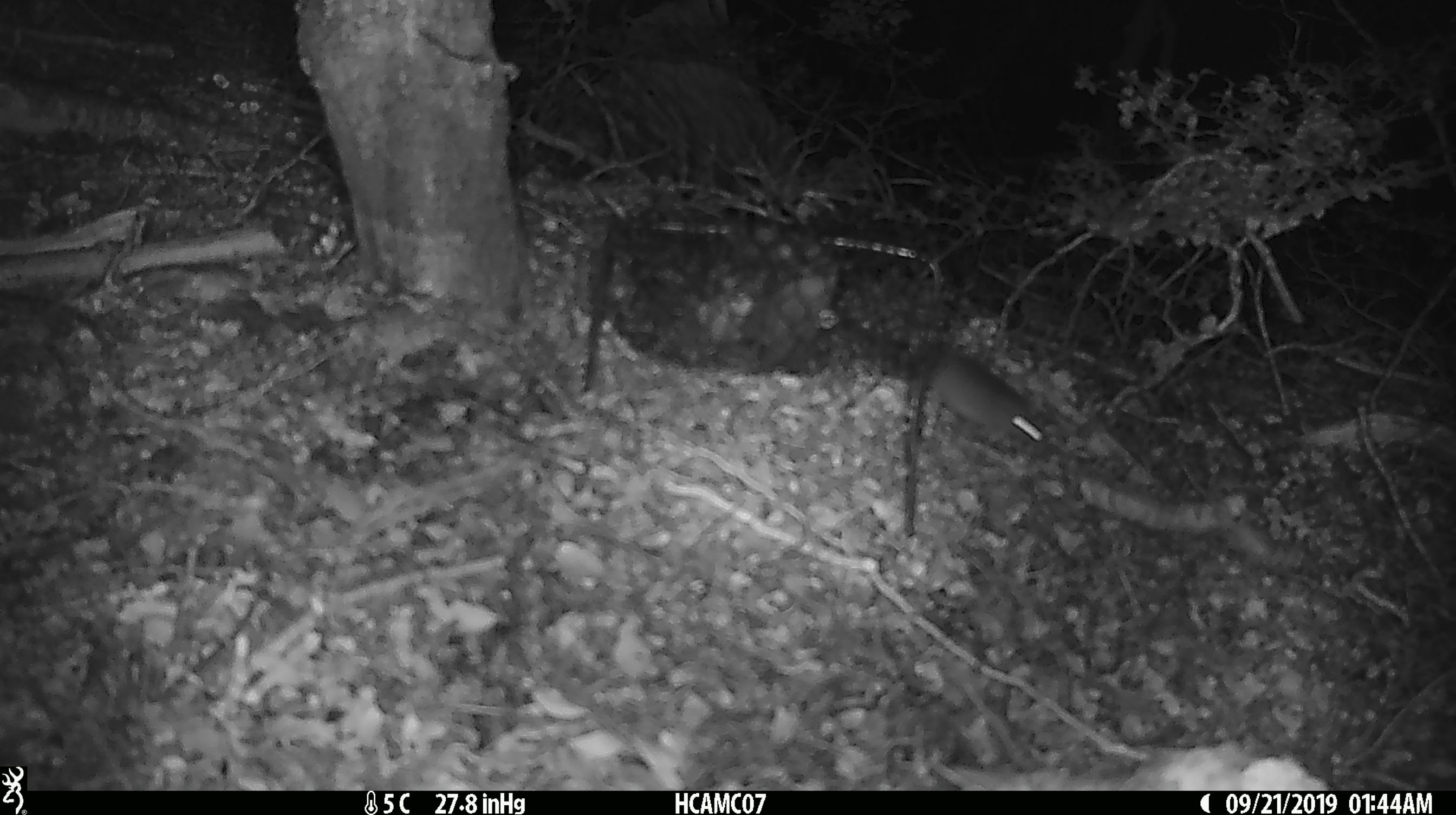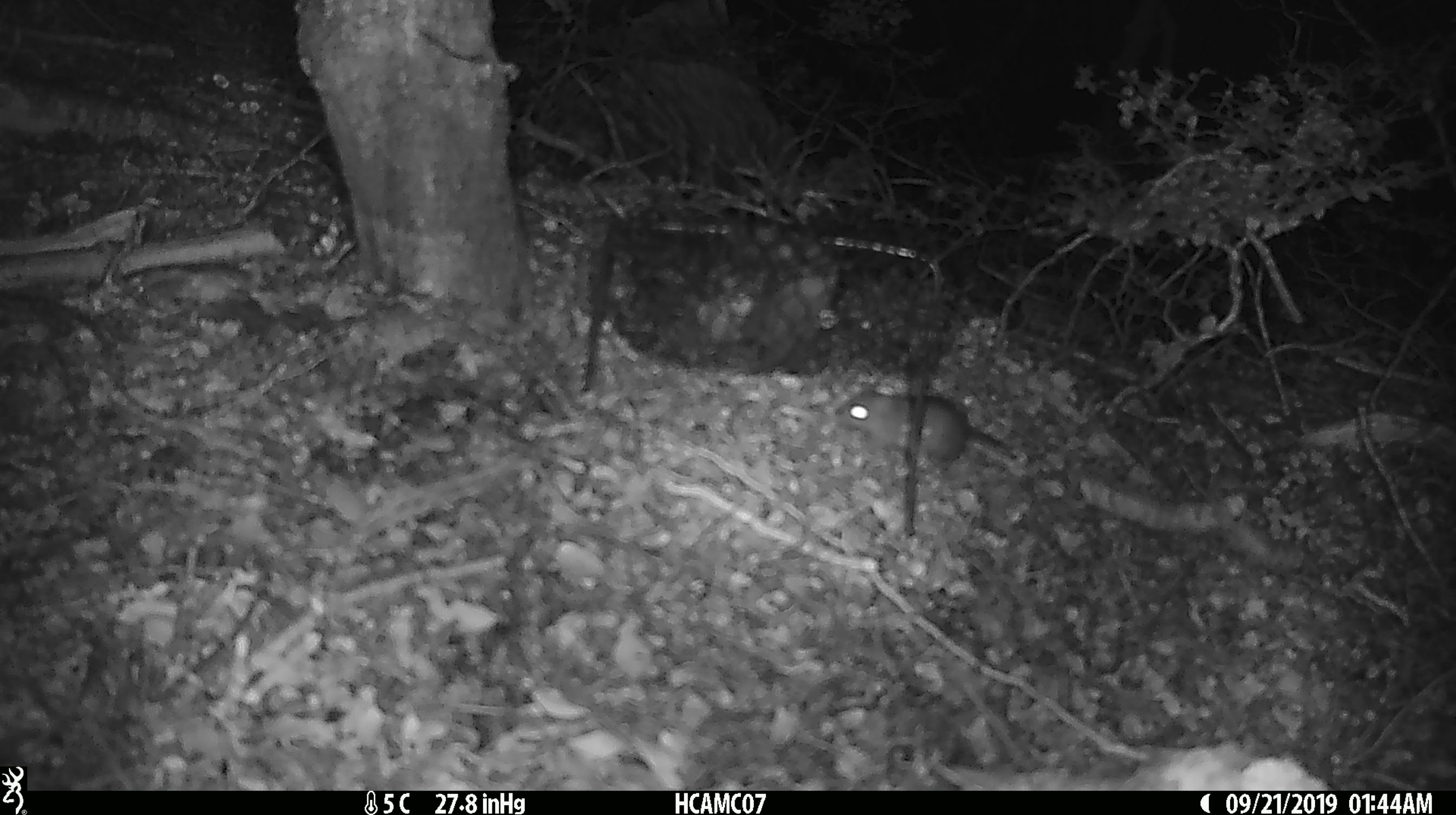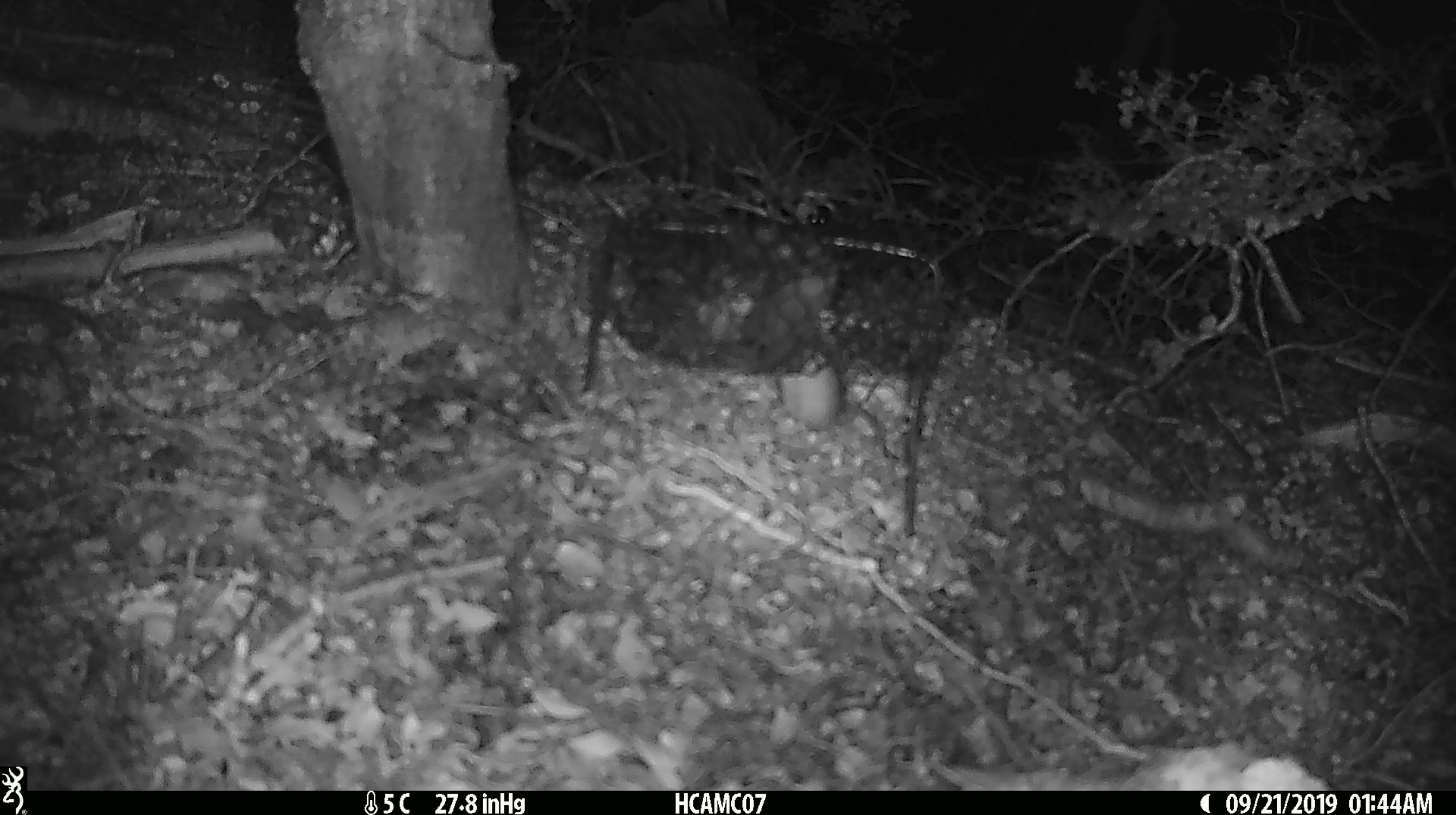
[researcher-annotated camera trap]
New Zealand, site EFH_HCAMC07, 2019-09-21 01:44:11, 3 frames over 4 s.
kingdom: Animalia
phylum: Chordata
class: Mammalia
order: Rodentia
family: Muridae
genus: Mus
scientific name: Mus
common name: mouse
Mouse (Mus).